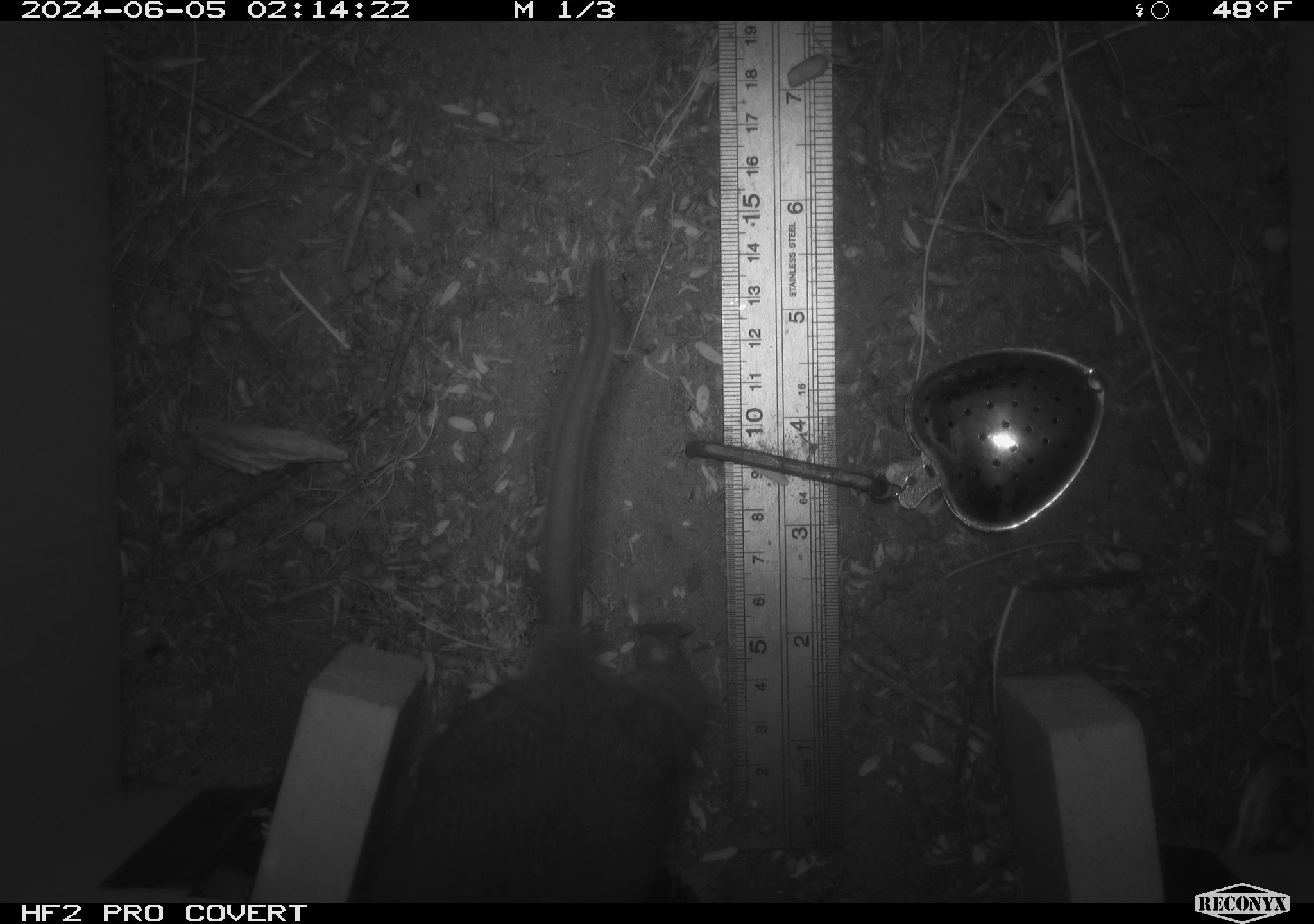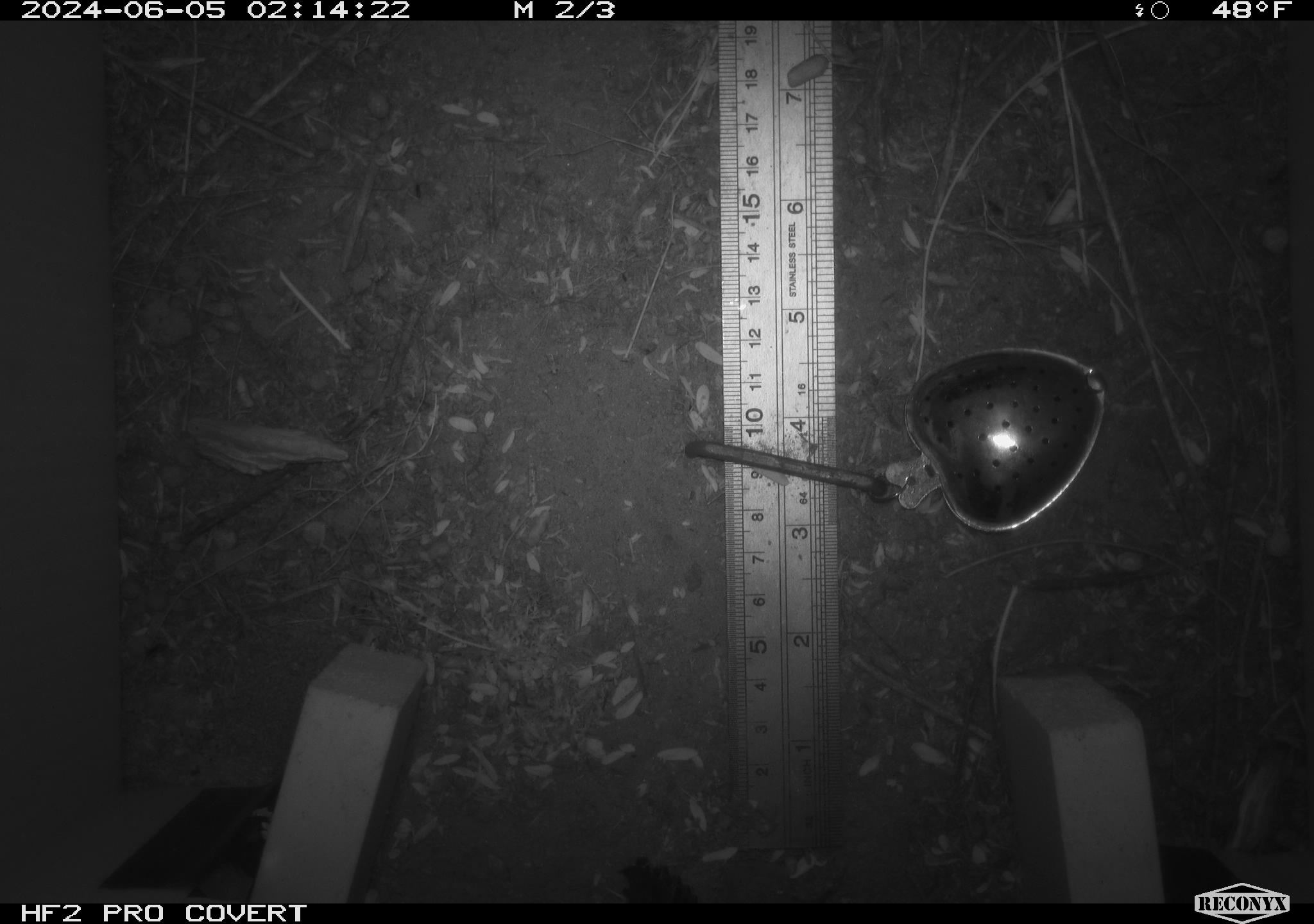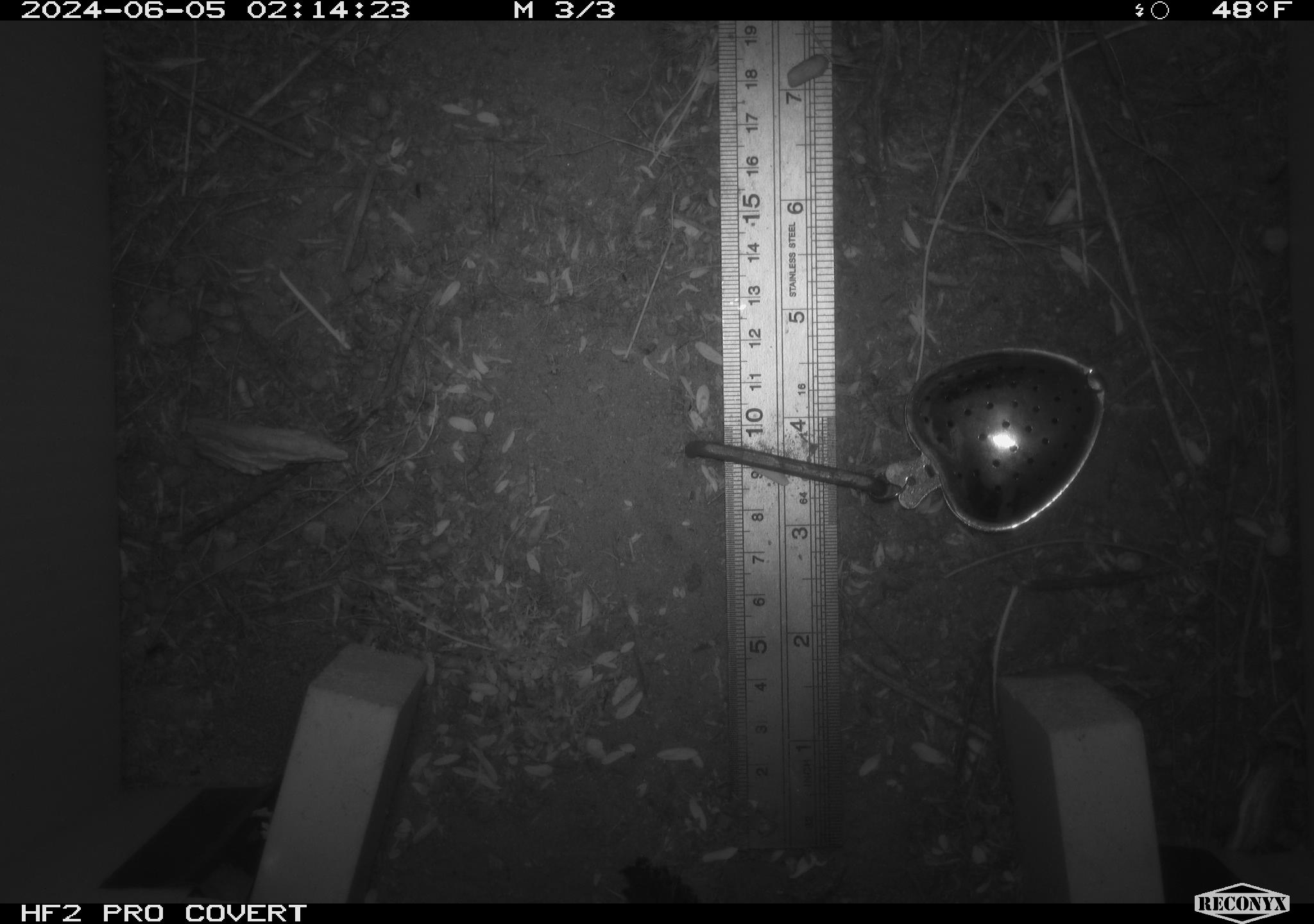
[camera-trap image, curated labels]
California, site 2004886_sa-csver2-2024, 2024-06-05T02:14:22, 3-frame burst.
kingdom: Animalia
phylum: Chordata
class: Mammalia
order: Rodentia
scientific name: Rodentia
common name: rodent